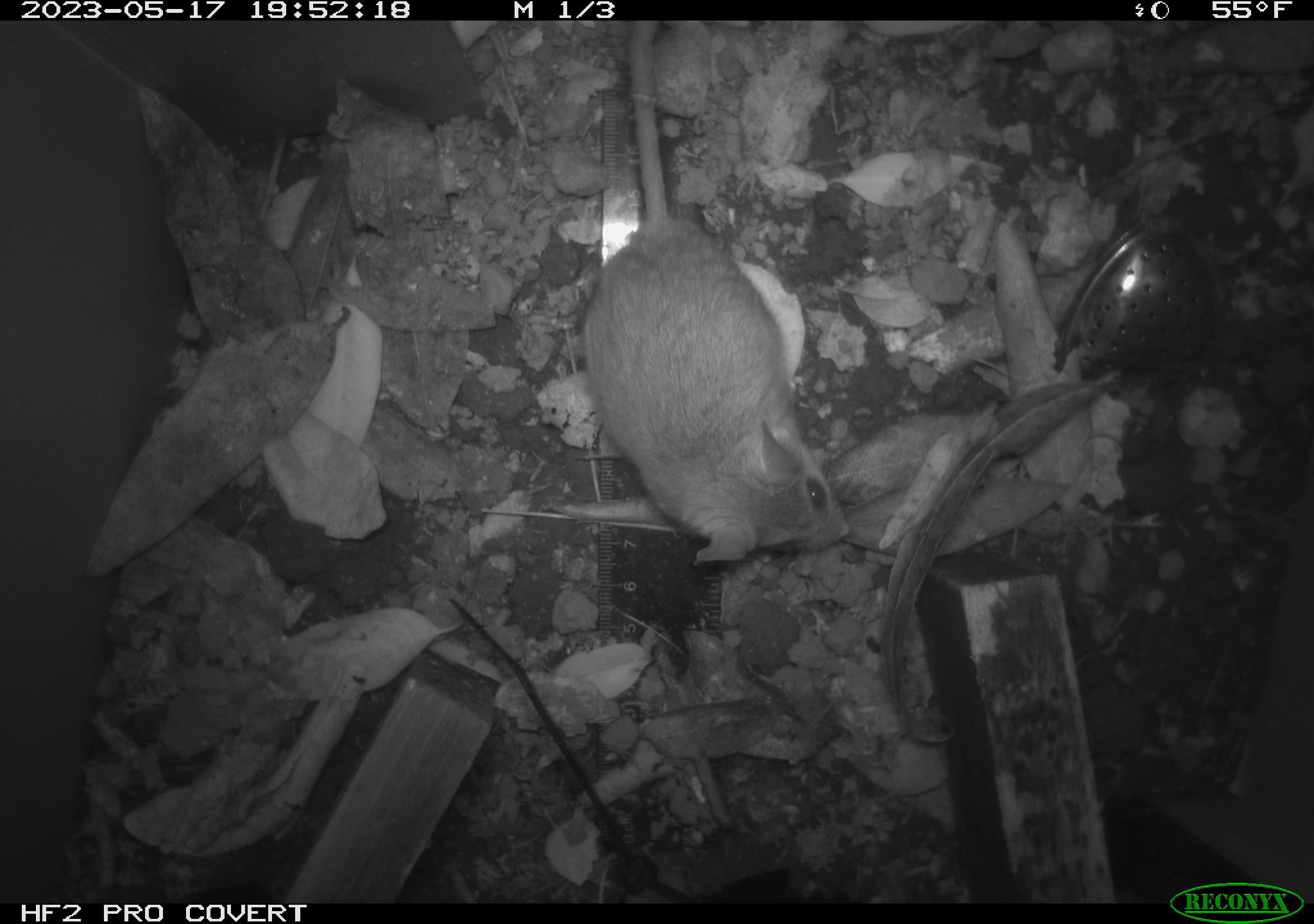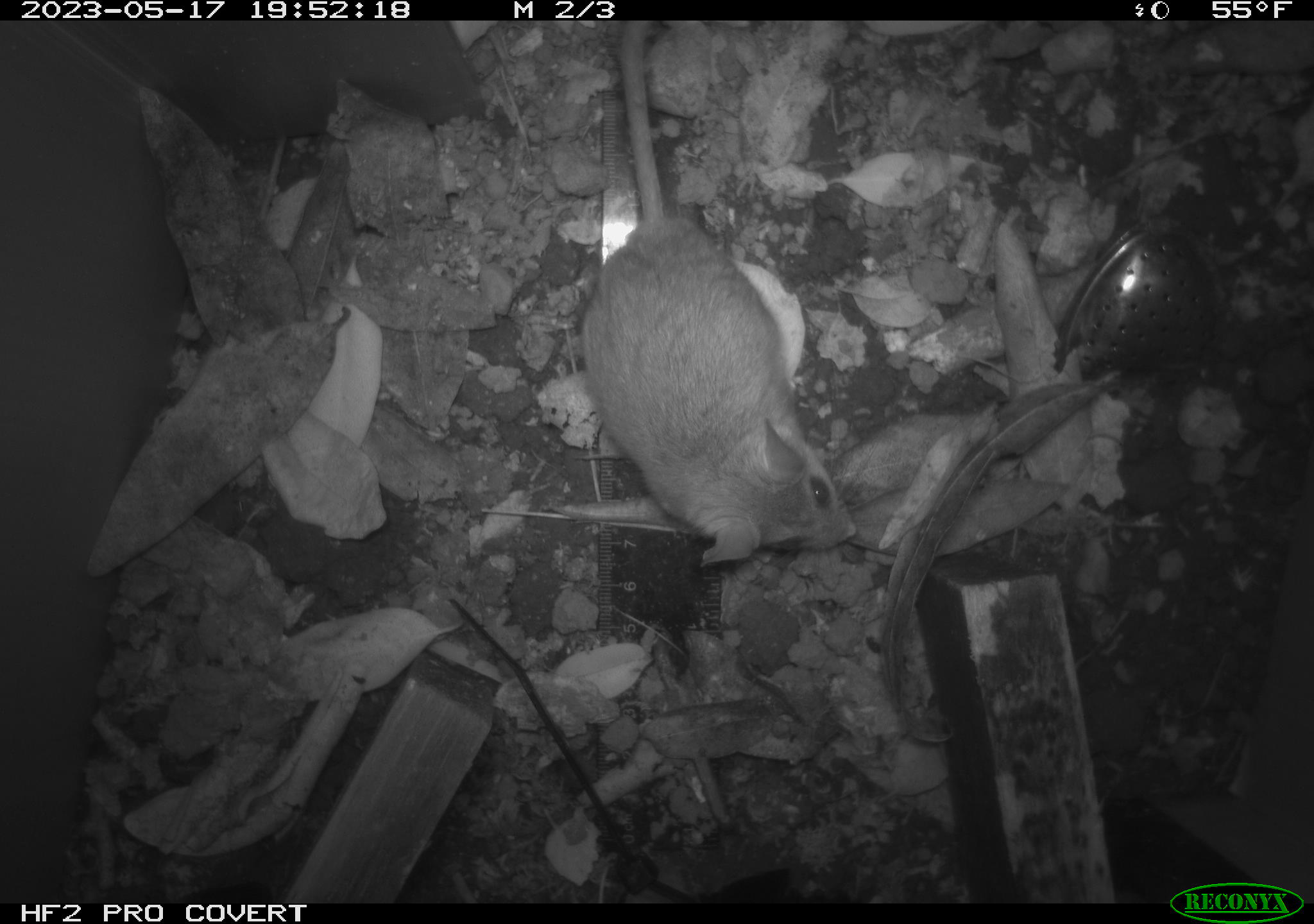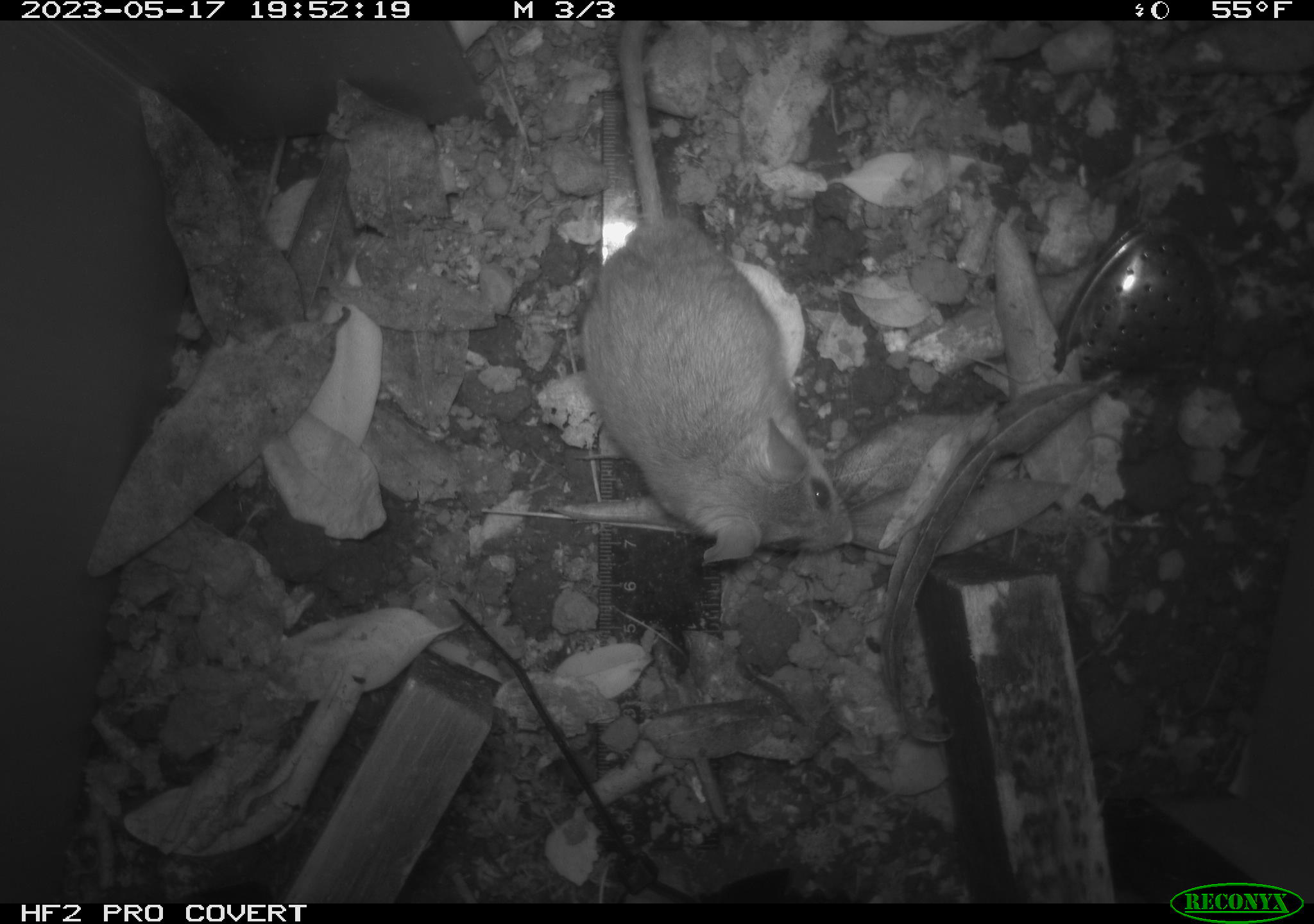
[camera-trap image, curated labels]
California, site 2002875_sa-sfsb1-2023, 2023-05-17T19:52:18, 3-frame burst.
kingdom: Animalia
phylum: Chordata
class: Mammalia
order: Rodentia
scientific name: Rodentia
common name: mouse species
Mouse species (Rodentia).